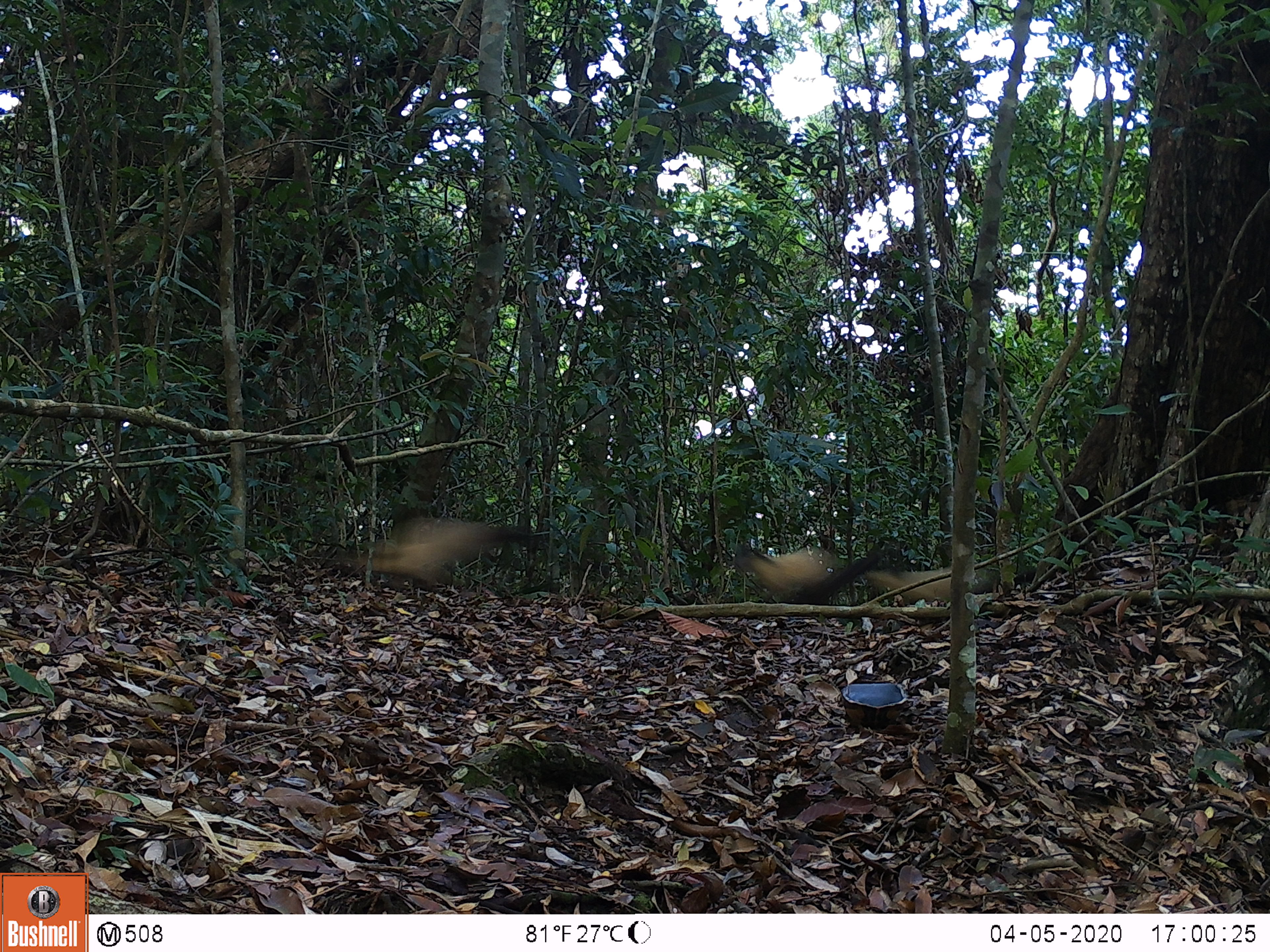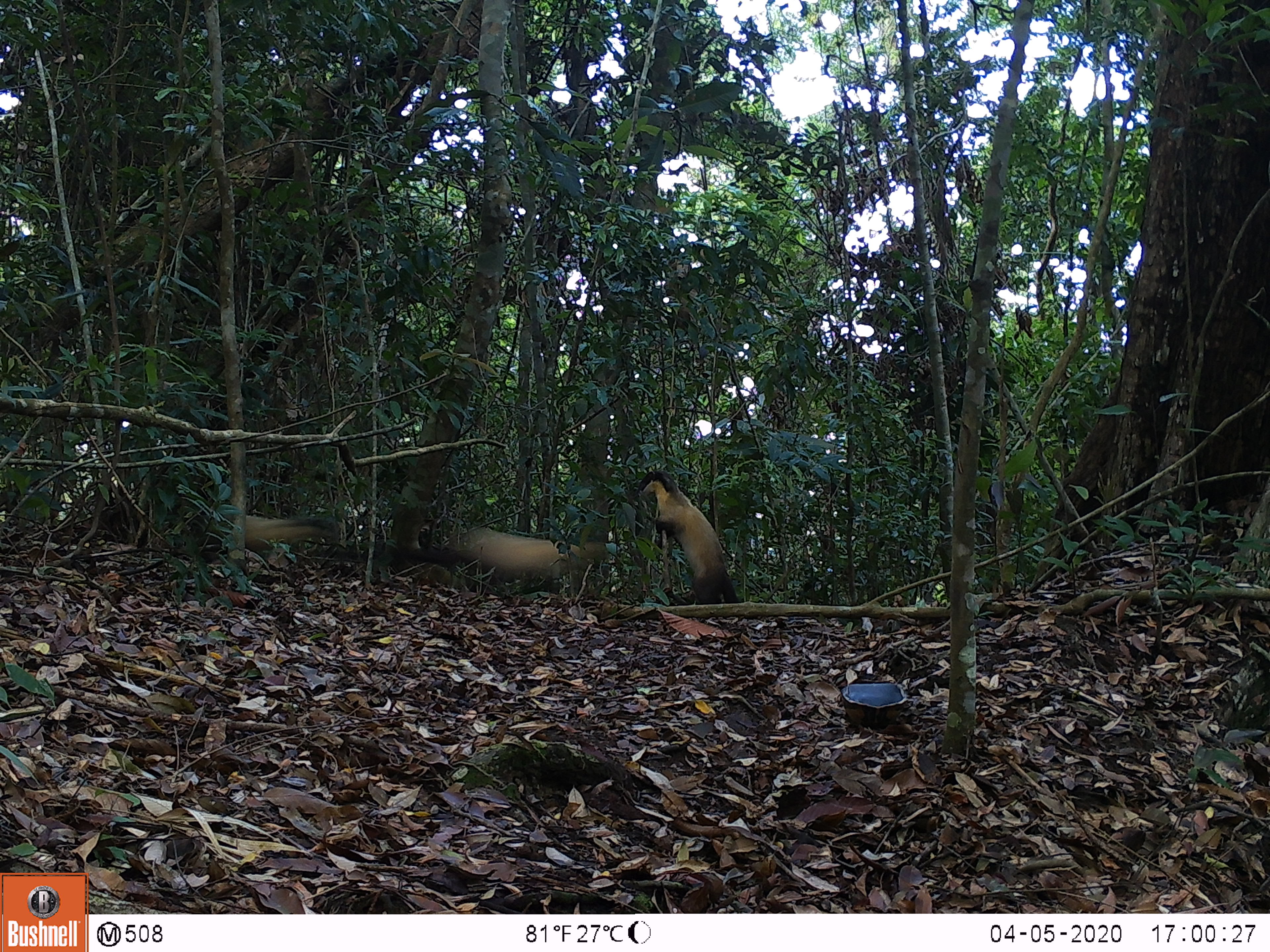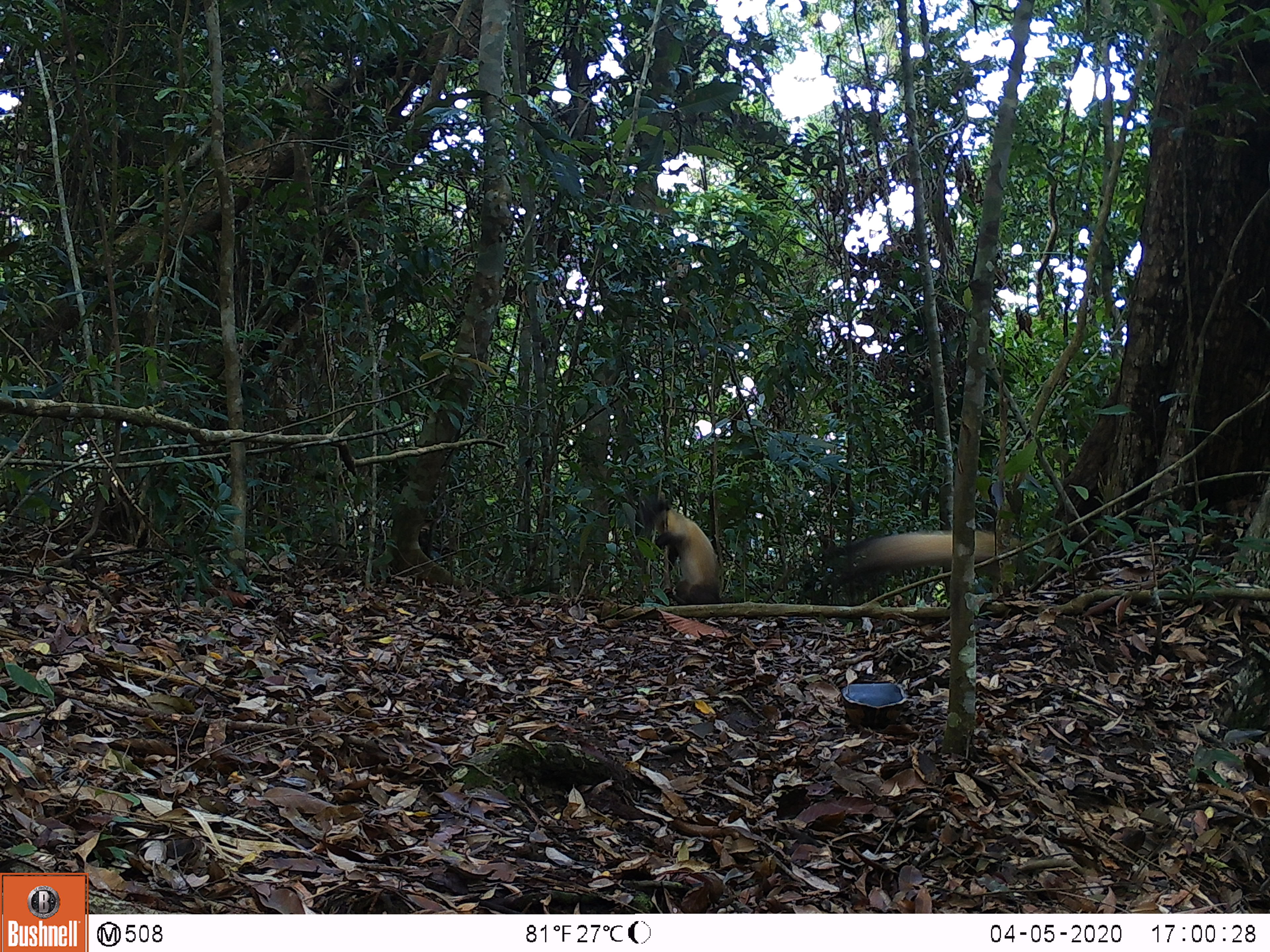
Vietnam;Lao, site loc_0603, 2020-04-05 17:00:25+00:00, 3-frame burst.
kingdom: Animalia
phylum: Chordata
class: Mammalia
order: Carnivora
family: Mustelidae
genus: Martes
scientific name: Martes flavigula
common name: yellow-throated marten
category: yellow throated marten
Yellow throated marten (yellow-throated marten) (Martes flavigula). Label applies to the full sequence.